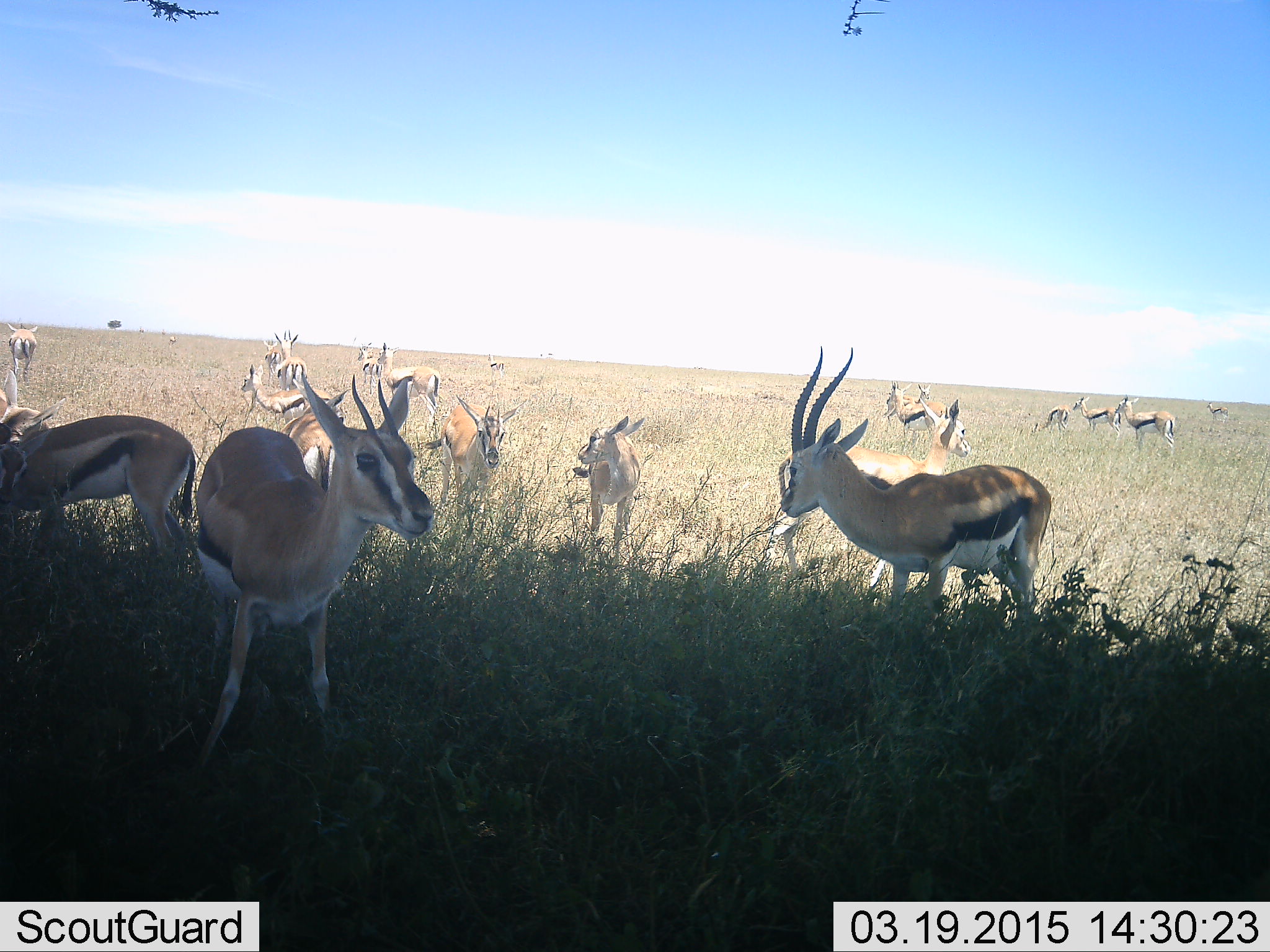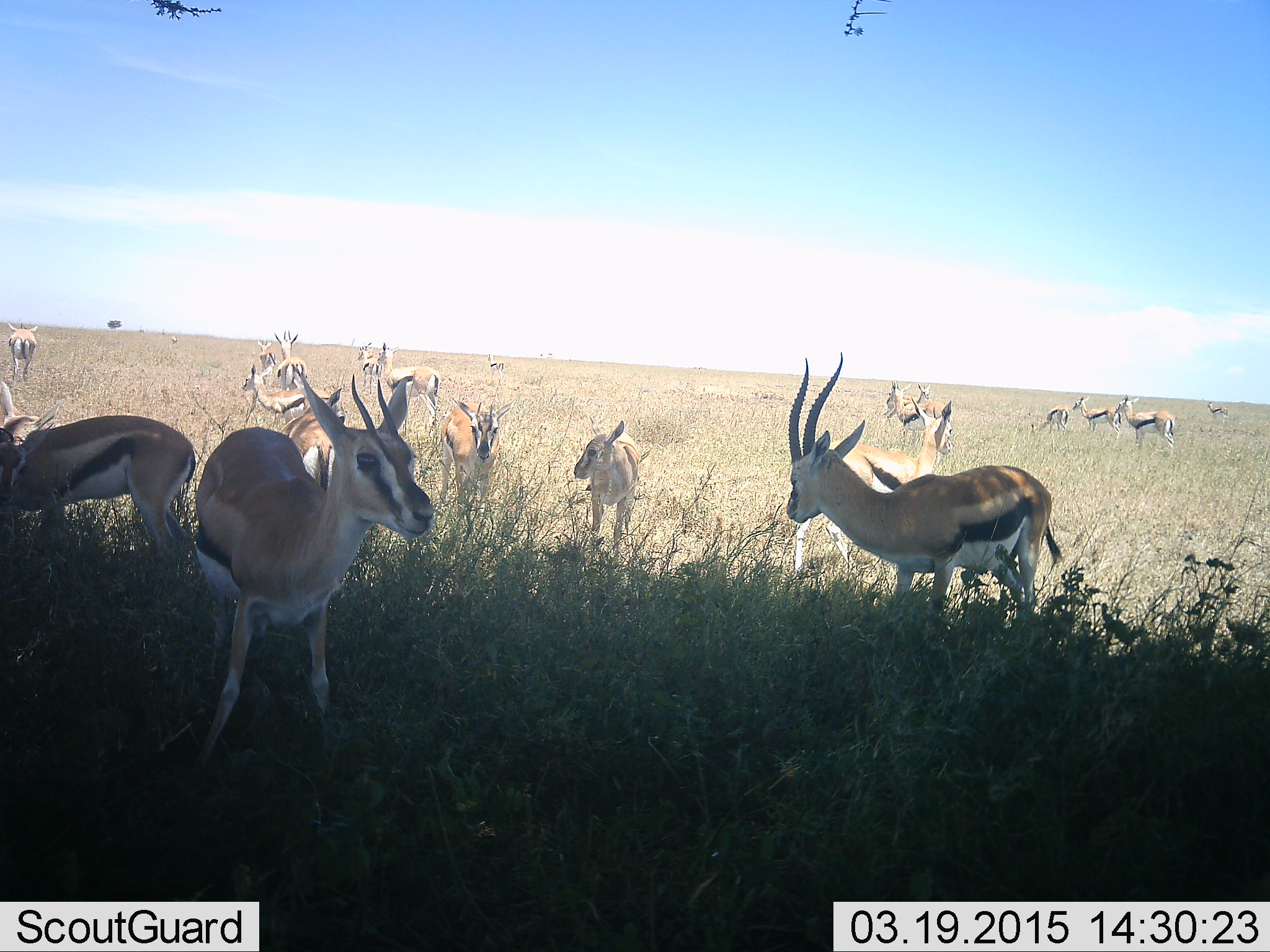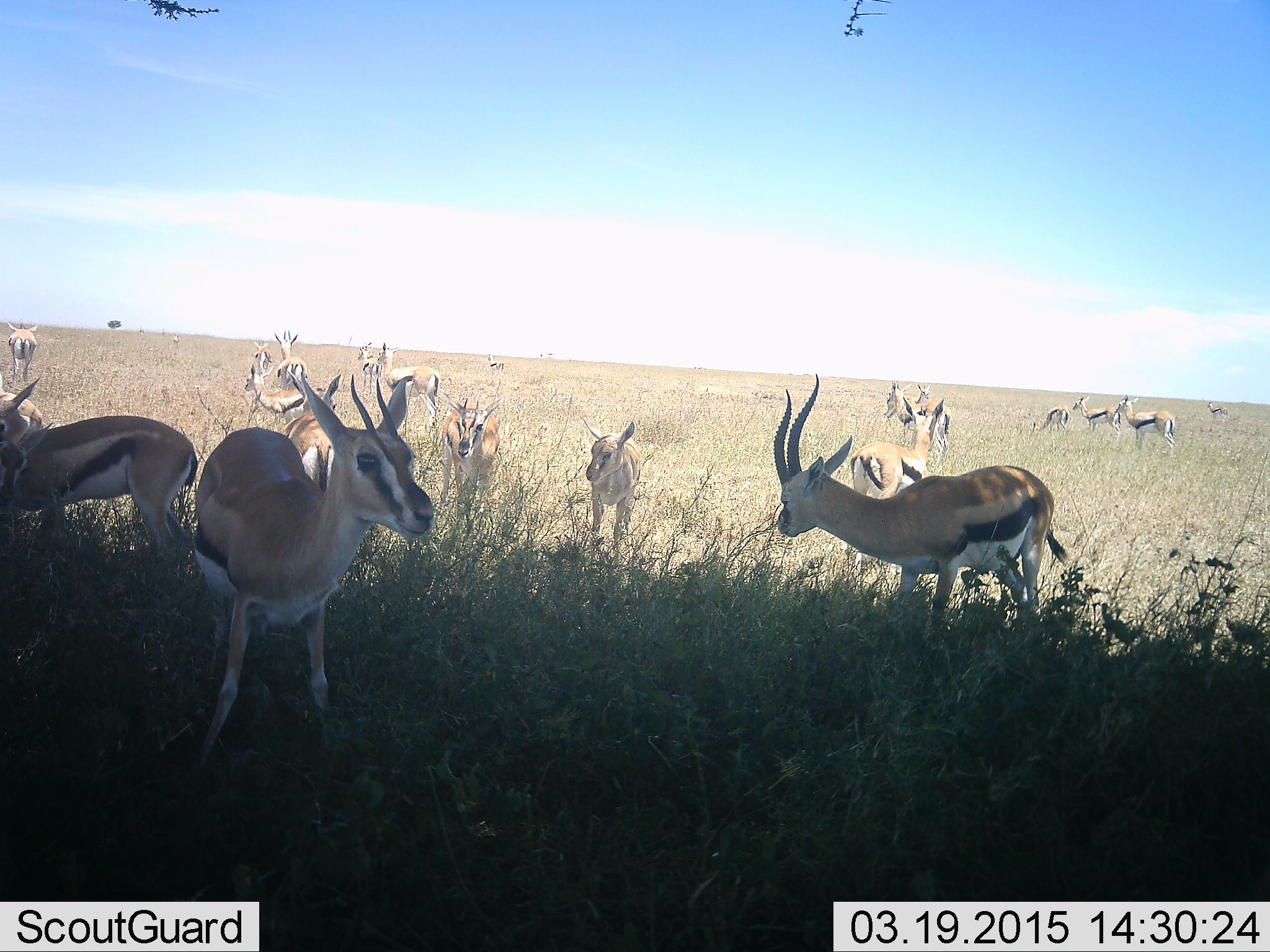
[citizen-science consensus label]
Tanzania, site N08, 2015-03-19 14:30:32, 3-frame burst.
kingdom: Animalia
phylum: Chordata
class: Mammalia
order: Artiodactyla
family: Bovidae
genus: Eudorcas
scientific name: Eudorcas thomsonii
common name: thomson's gazelle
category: gazellethomsons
Gazellethomsons (thomson's gazelle) (Eudorcas thomsonii), count 11-50. Behavior (volunteer vote fractions): standing 90%, resting 10%, moving 20%, interacting 10%. Young present (vote fraction): 20%. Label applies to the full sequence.